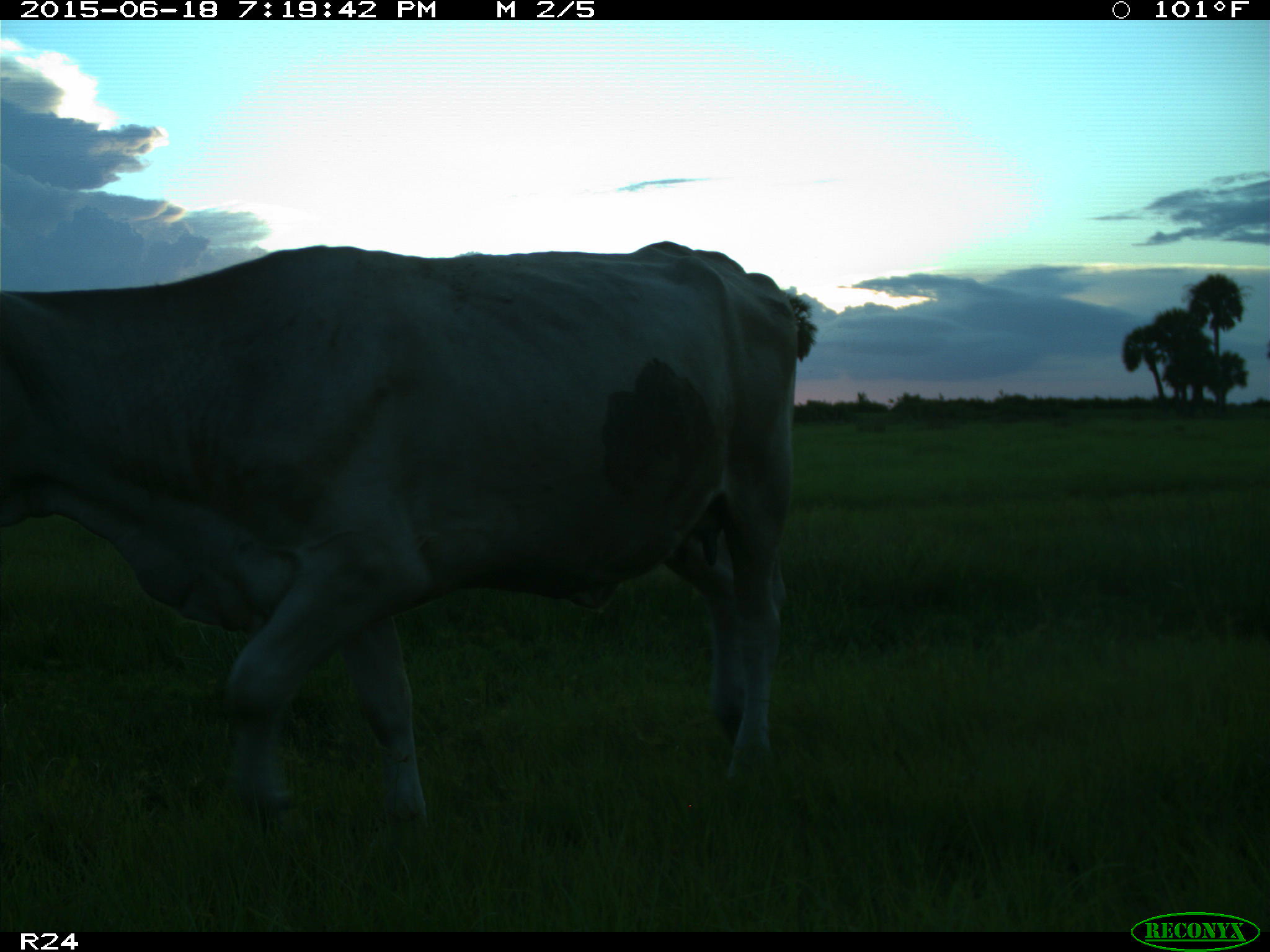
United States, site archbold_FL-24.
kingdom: Animalia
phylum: Chordata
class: Mammalia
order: Artiodactyla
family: Bovidae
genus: Bos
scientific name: Bos taurus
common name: domestic cow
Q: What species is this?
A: Bos taurus (domestic cow).